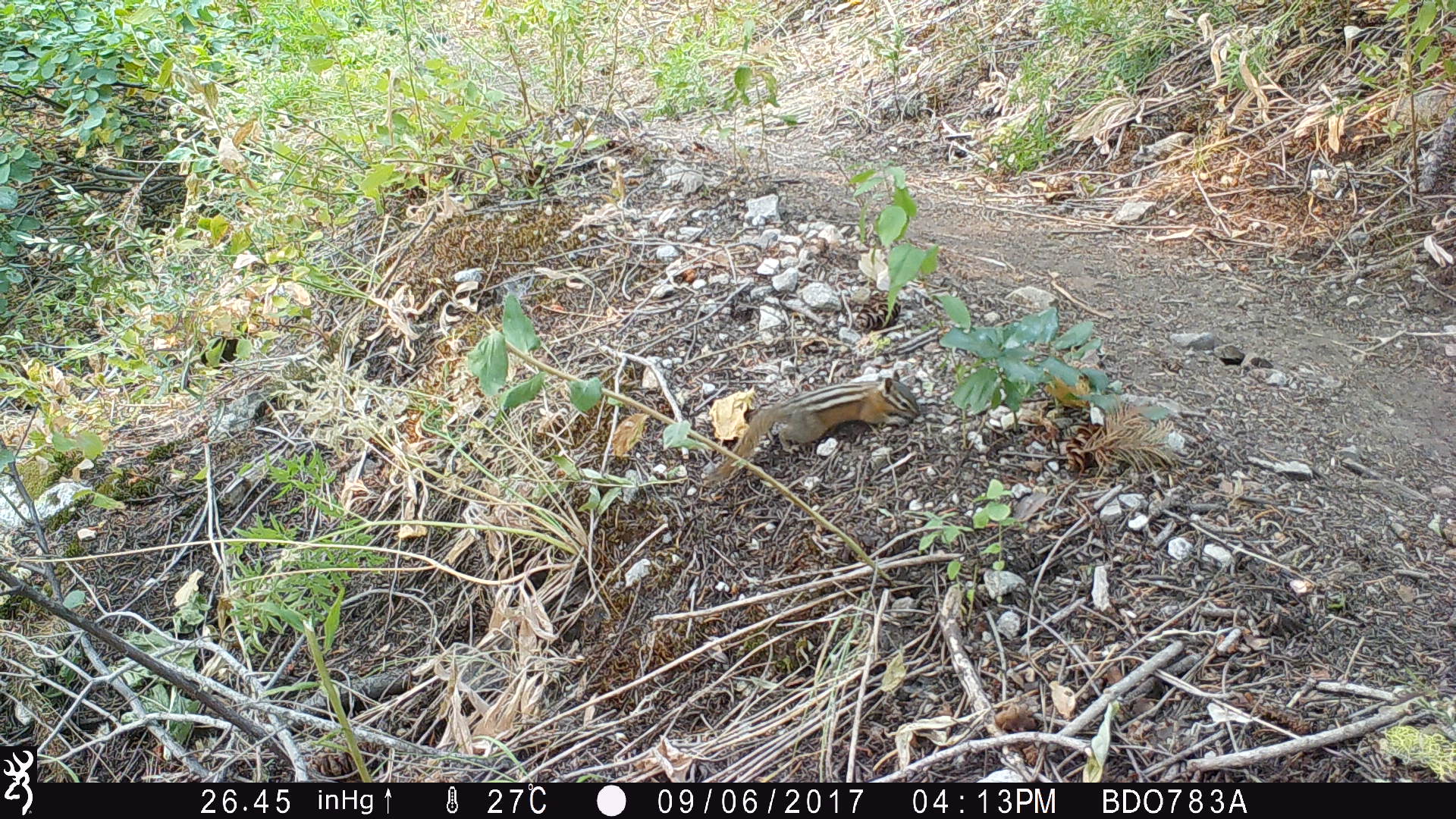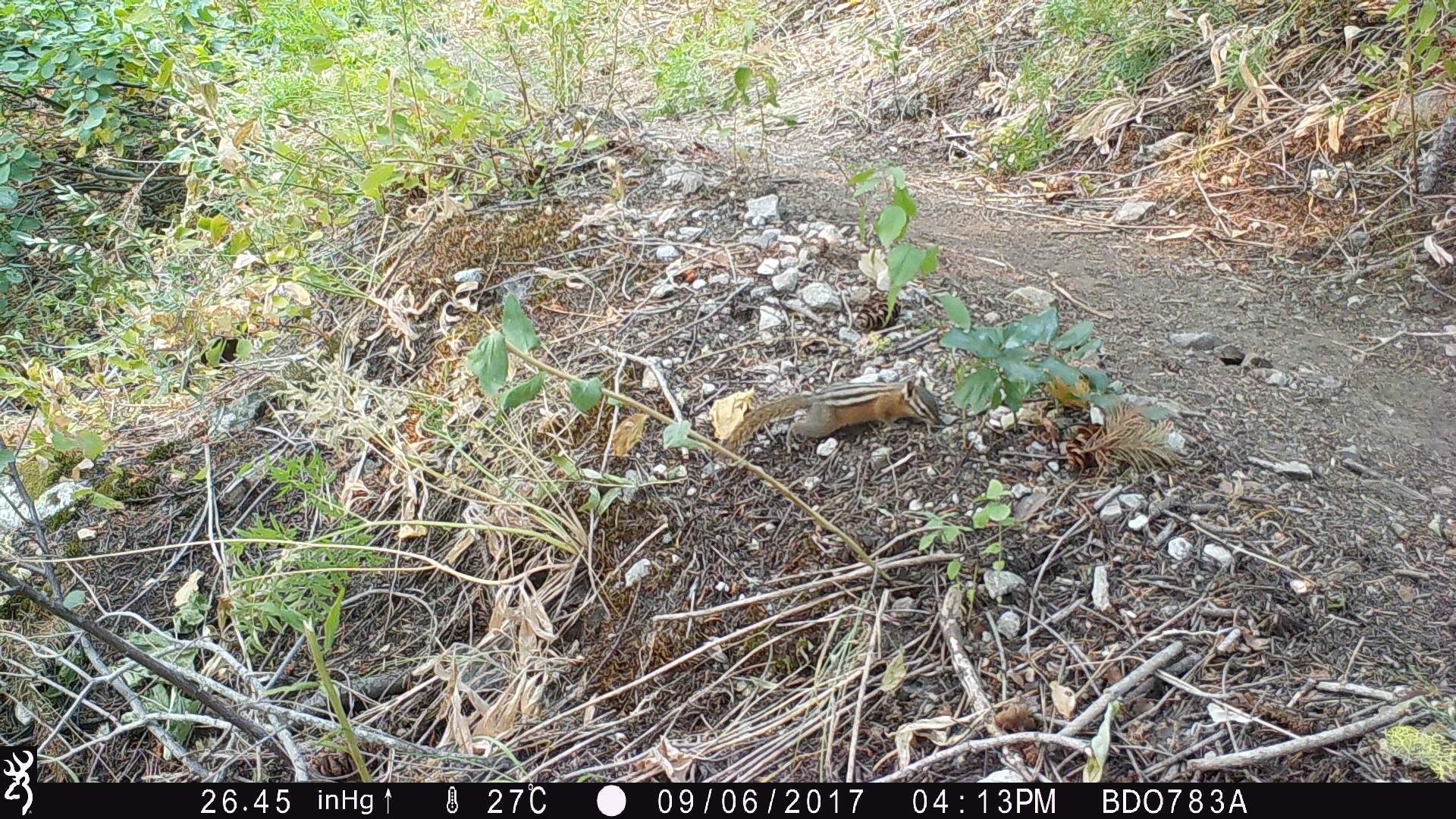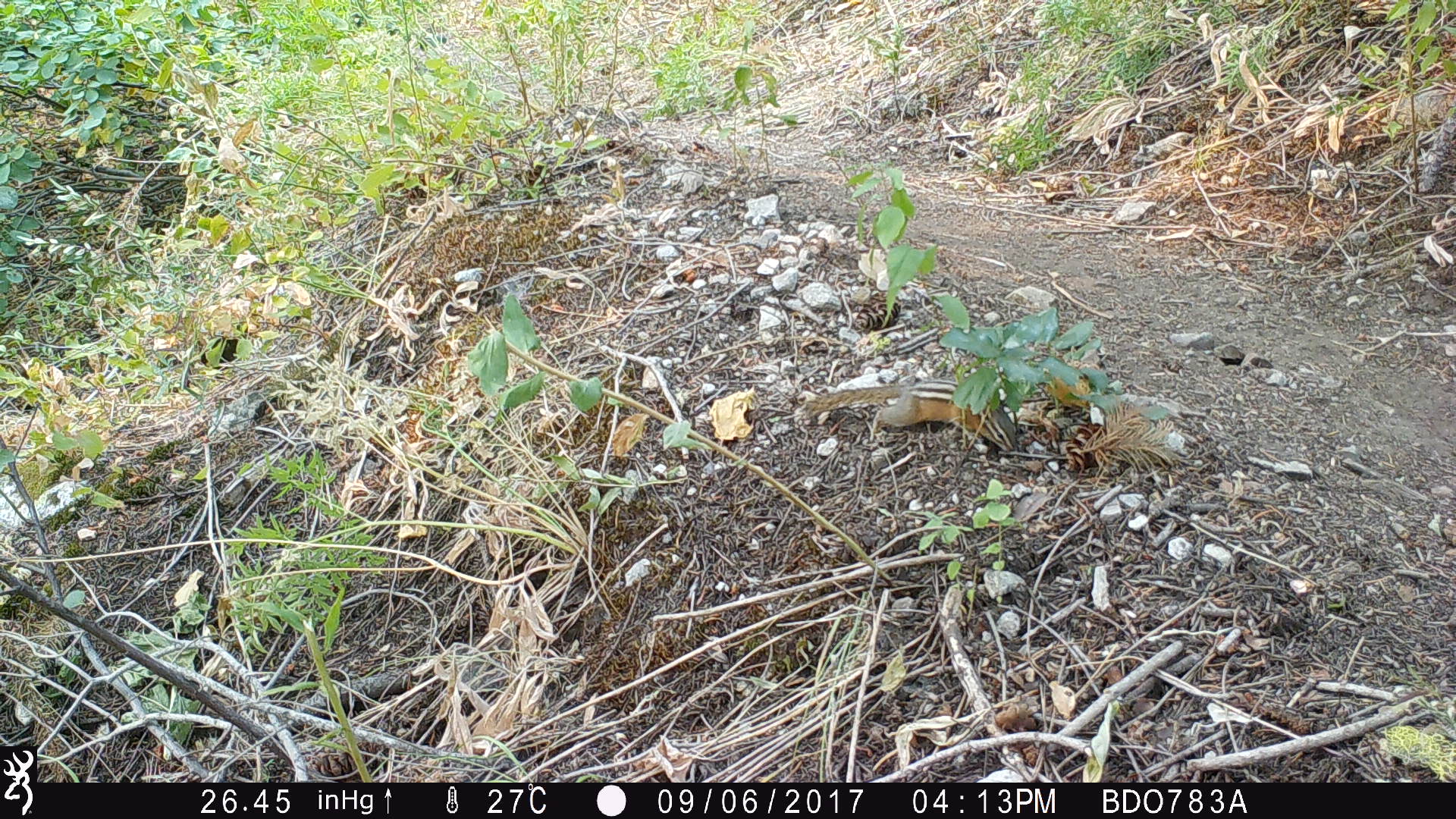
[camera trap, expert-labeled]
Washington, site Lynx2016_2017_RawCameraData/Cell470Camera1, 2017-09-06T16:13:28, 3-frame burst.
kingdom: Animalia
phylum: Chordata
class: Mammalia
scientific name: Mammalia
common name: small mammal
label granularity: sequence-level